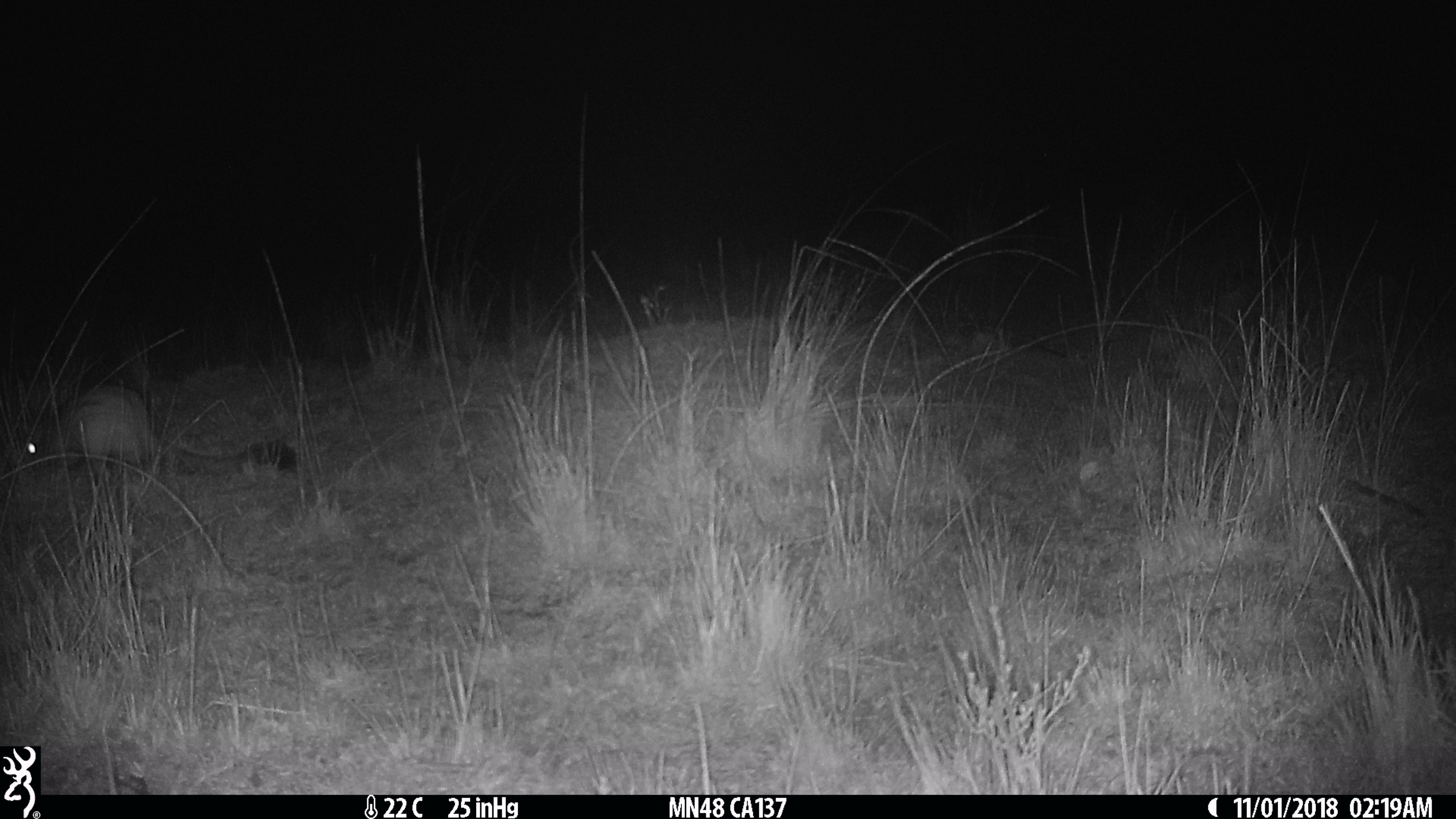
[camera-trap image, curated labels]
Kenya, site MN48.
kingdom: Animalia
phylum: Chordata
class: Mammalia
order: Rodentia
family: Pedetidae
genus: Pedetes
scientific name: Pedetes capensis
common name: springhare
Springhare (Pedetes capensis).